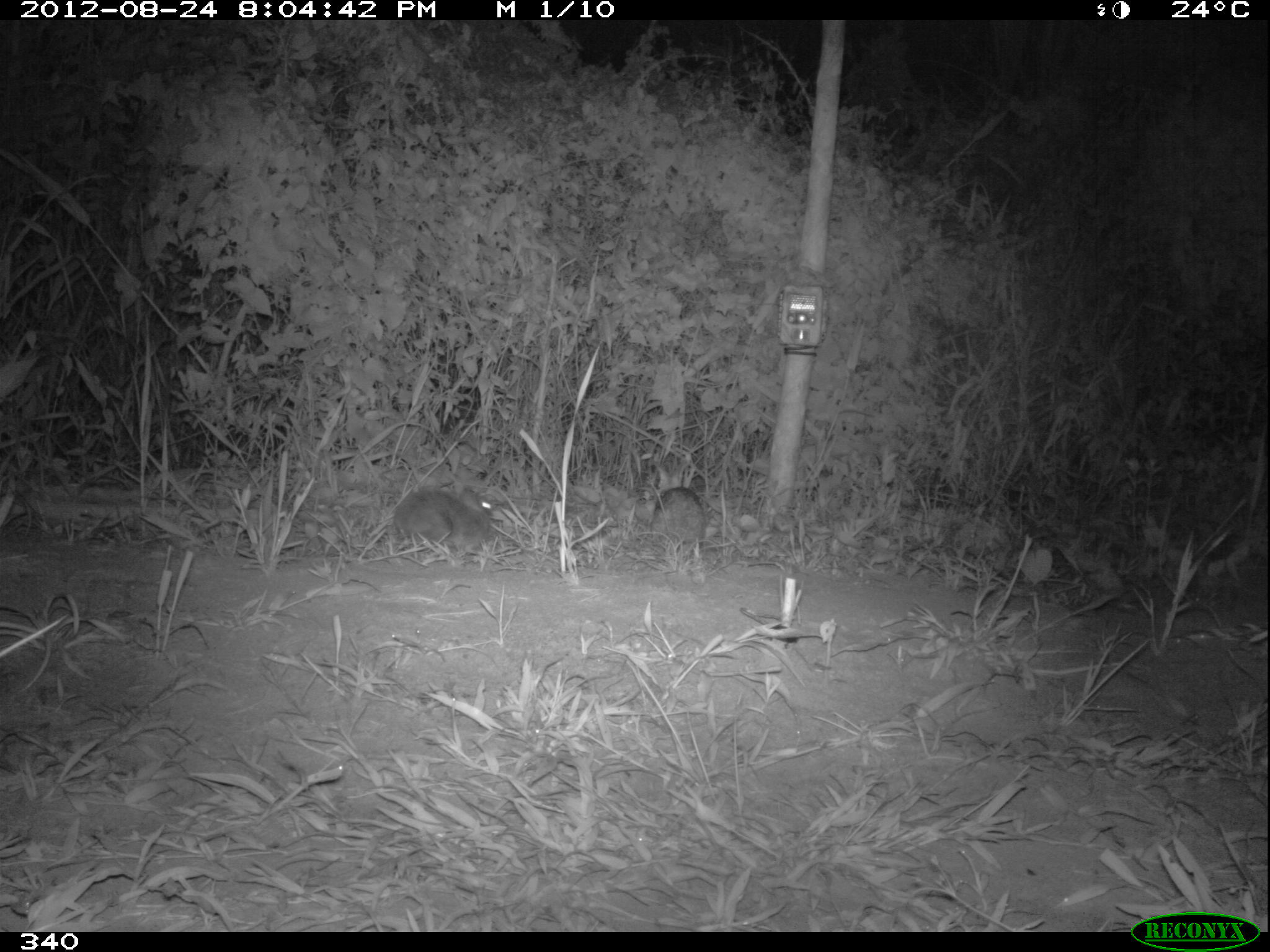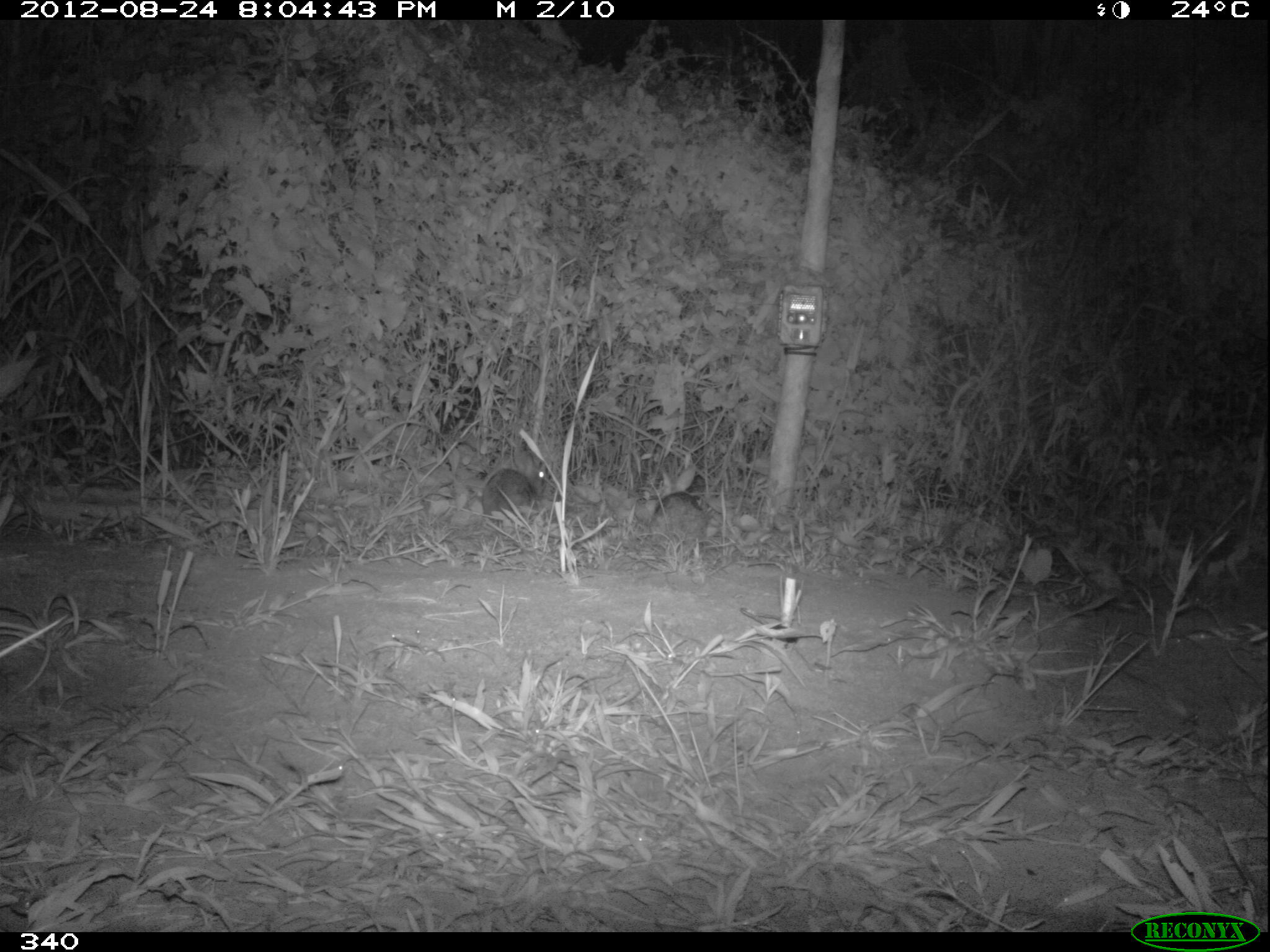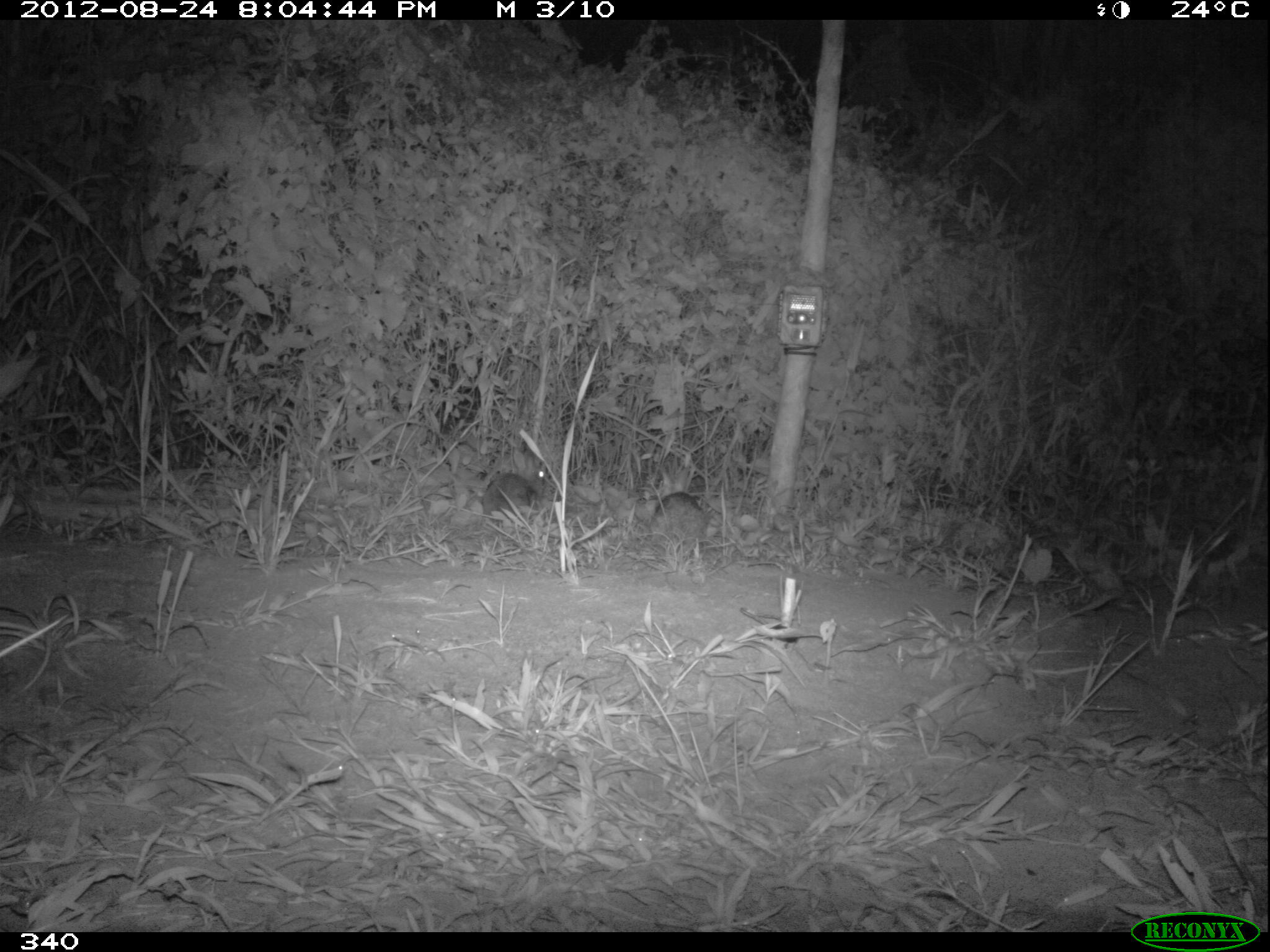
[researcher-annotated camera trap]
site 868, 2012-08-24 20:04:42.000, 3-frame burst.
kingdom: Animalia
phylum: Chordata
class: Mammalia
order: Lagomorpha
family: Leporidae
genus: Sylvilagus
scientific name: Sylvilagus brasiliensis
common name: tapeti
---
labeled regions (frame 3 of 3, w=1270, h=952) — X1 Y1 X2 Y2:
sylvilagus brasiliensis: 480 447 561 526; 648 462 707 540